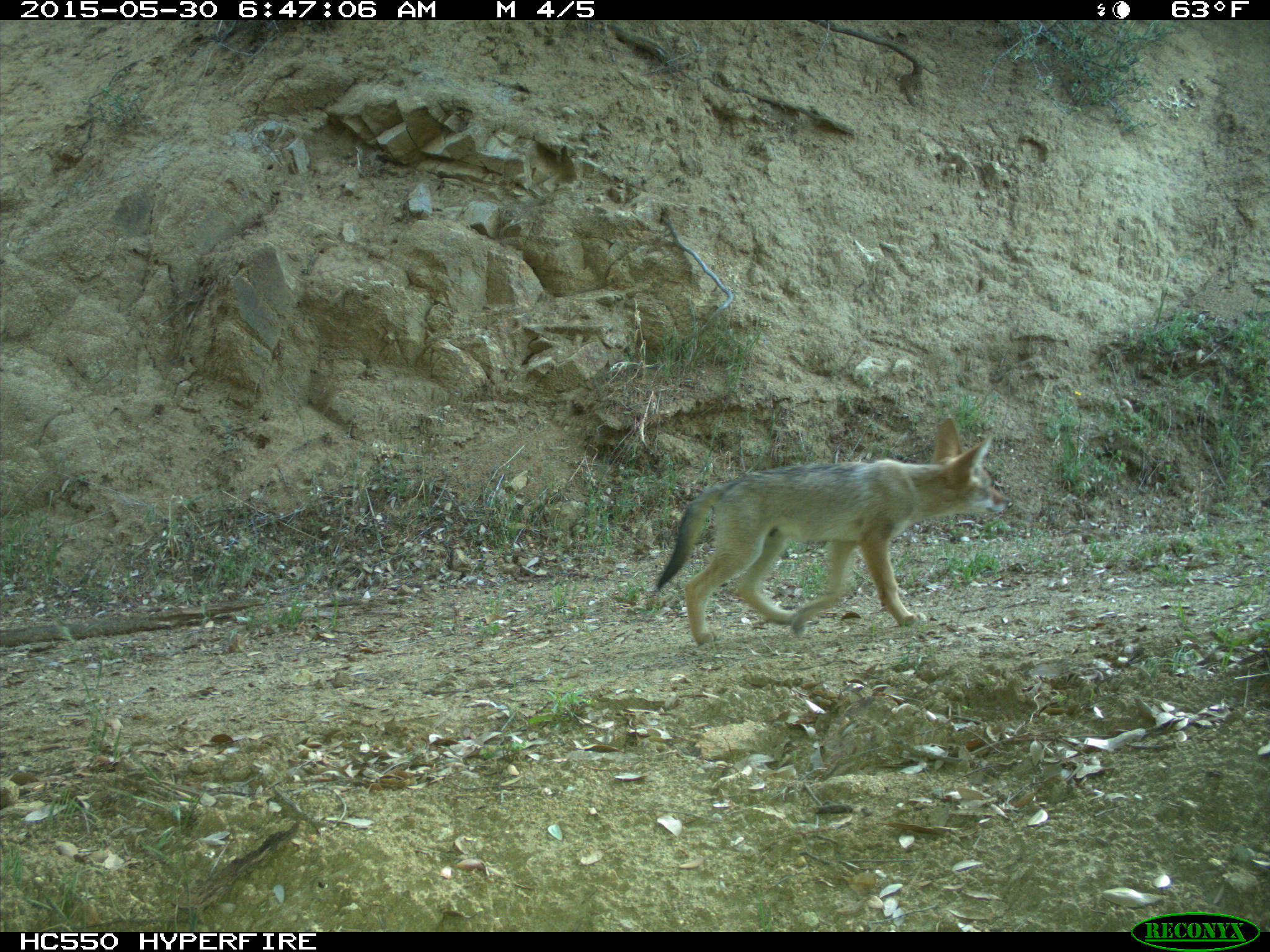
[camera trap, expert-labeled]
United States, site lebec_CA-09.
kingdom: Animalia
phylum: Chordata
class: Mammalia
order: Carnivora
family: Canidae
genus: Canis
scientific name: Canis latrans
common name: coyote